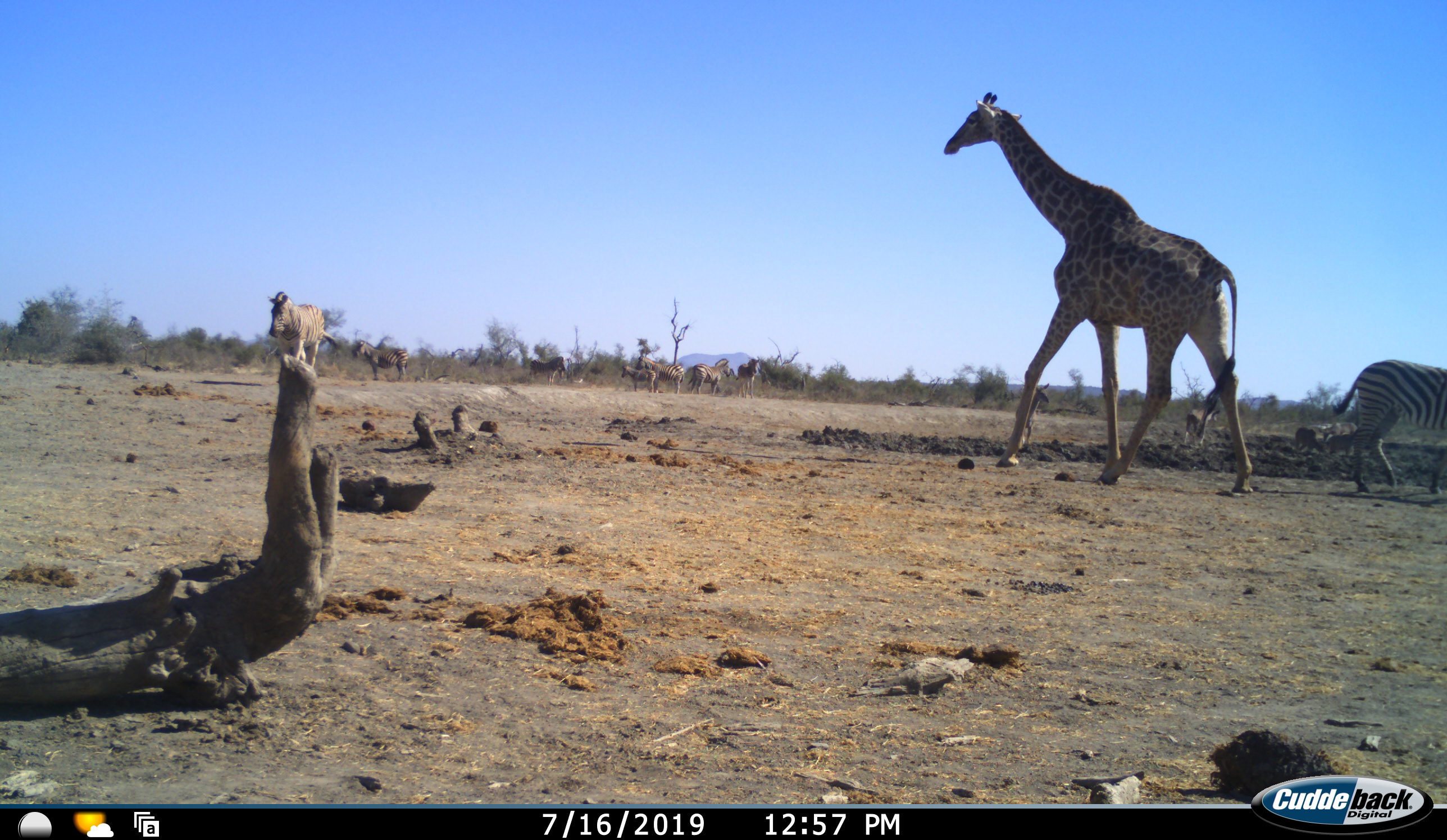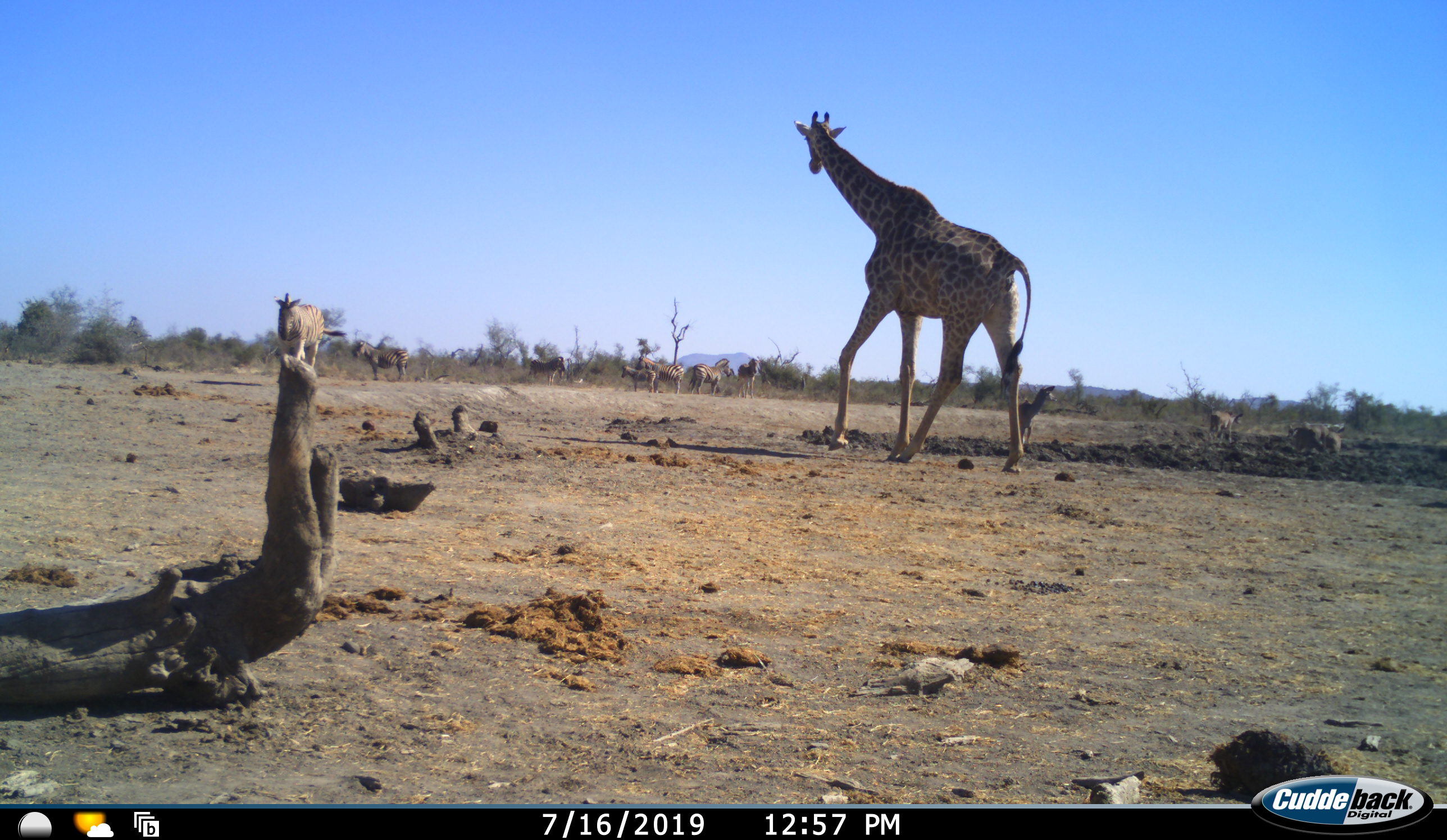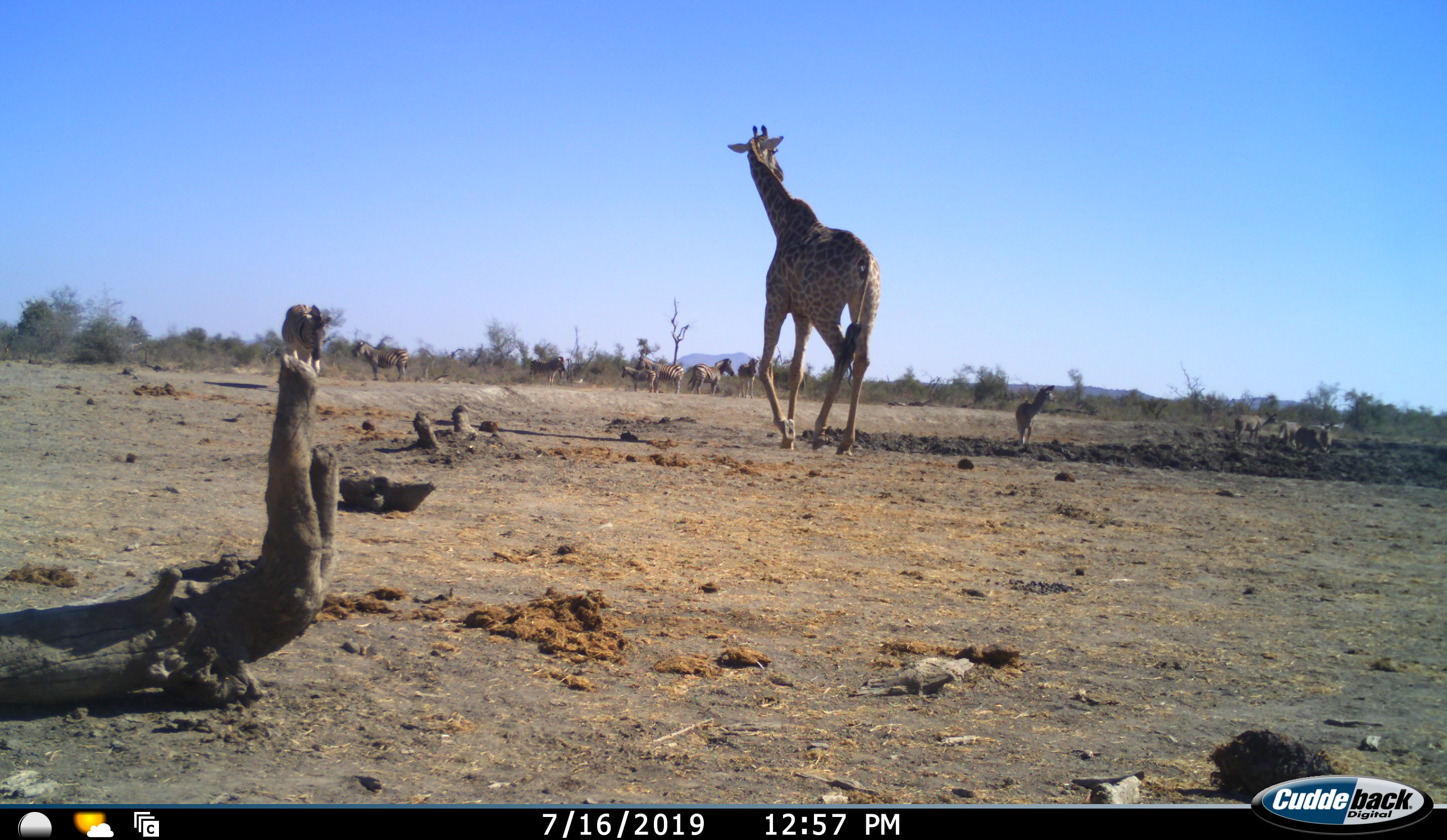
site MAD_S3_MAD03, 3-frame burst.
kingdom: Animalia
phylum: Chordata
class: Mammalia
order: Artiodactyla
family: Giraffidae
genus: Giraffa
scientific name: Giraffa camelopardalis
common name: giraffe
Giraffe (Giraffa camelopardalis), count 1. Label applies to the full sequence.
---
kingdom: Animalia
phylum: Chordata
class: Mammalia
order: Perissodactyla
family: Equidae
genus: Equus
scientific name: Equus quagga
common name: plains zebra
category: zebraplains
Zebraplains (plains zebra) (Equus quagga), count 8. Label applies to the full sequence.